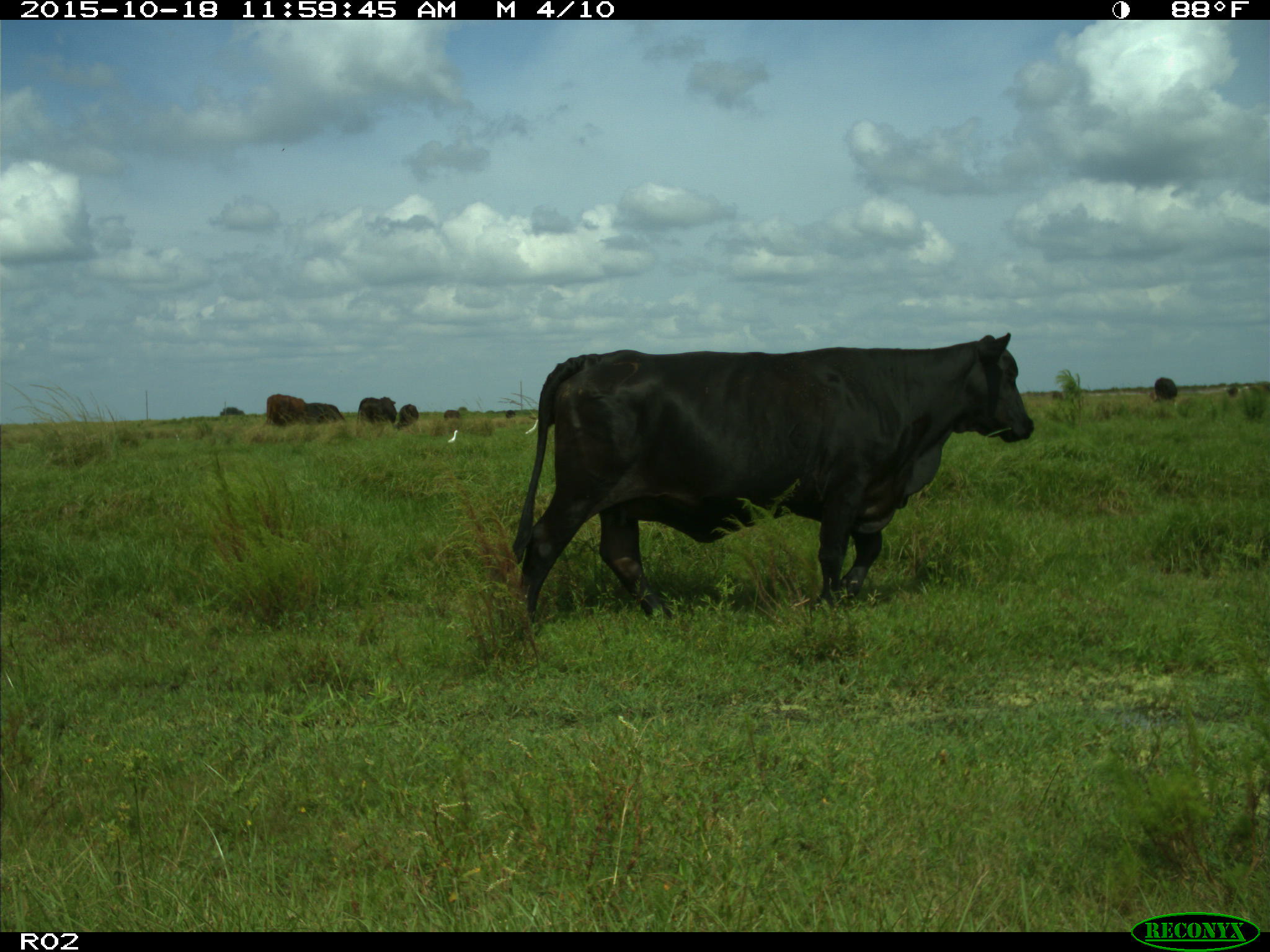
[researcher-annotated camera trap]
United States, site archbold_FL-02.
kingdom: Animalia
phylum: Chordata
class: Mammalia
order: Artiodactyla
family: Bovidae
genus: Bos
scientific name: Bos taurus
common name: domestic cow